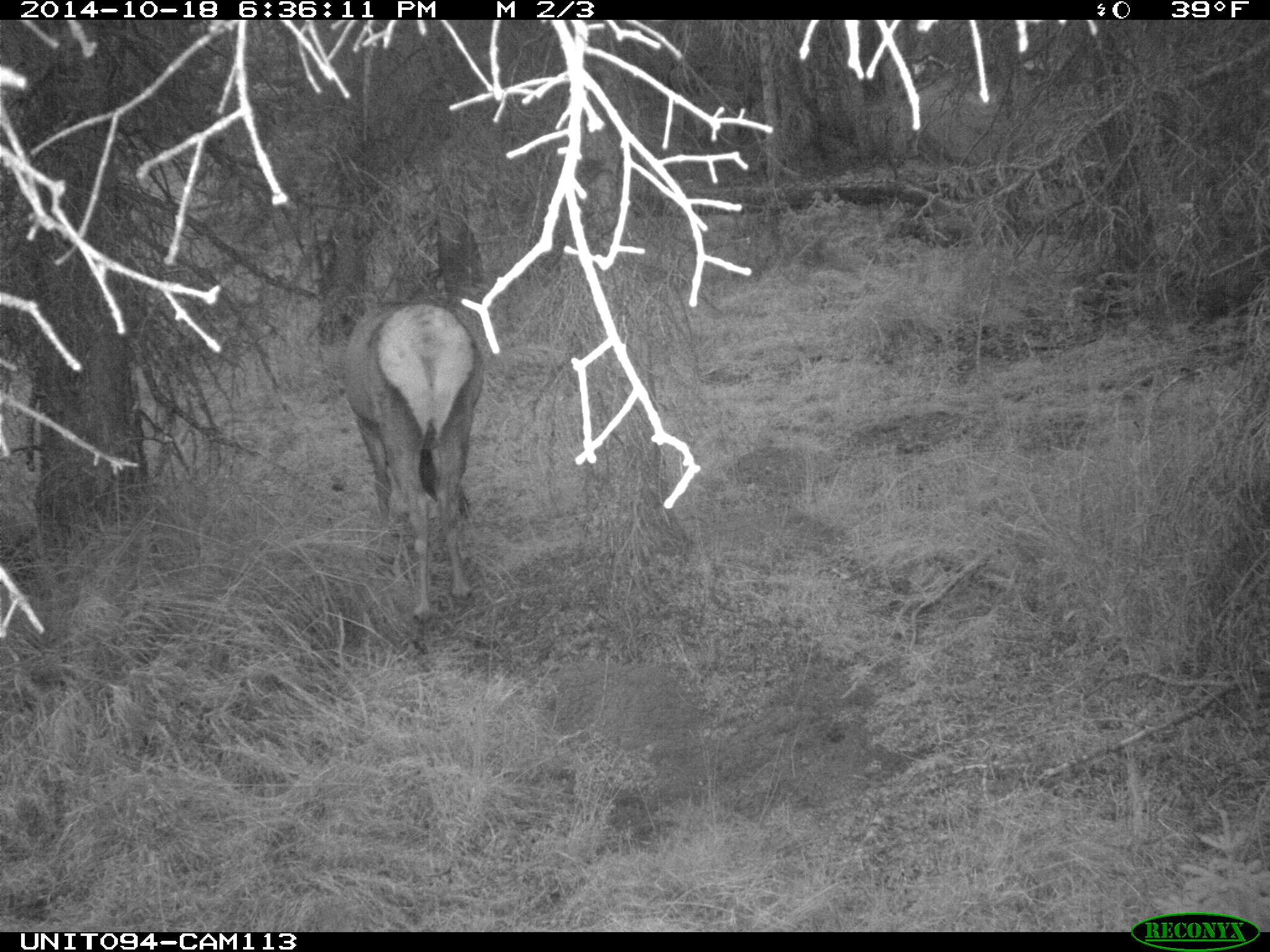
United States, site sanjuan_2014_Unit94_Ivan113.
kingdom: Animalia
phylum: Chordata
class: Mammalia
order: Artiodactyla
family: Cervidae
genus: Cervus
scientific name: Cervus elaphus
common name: red deer